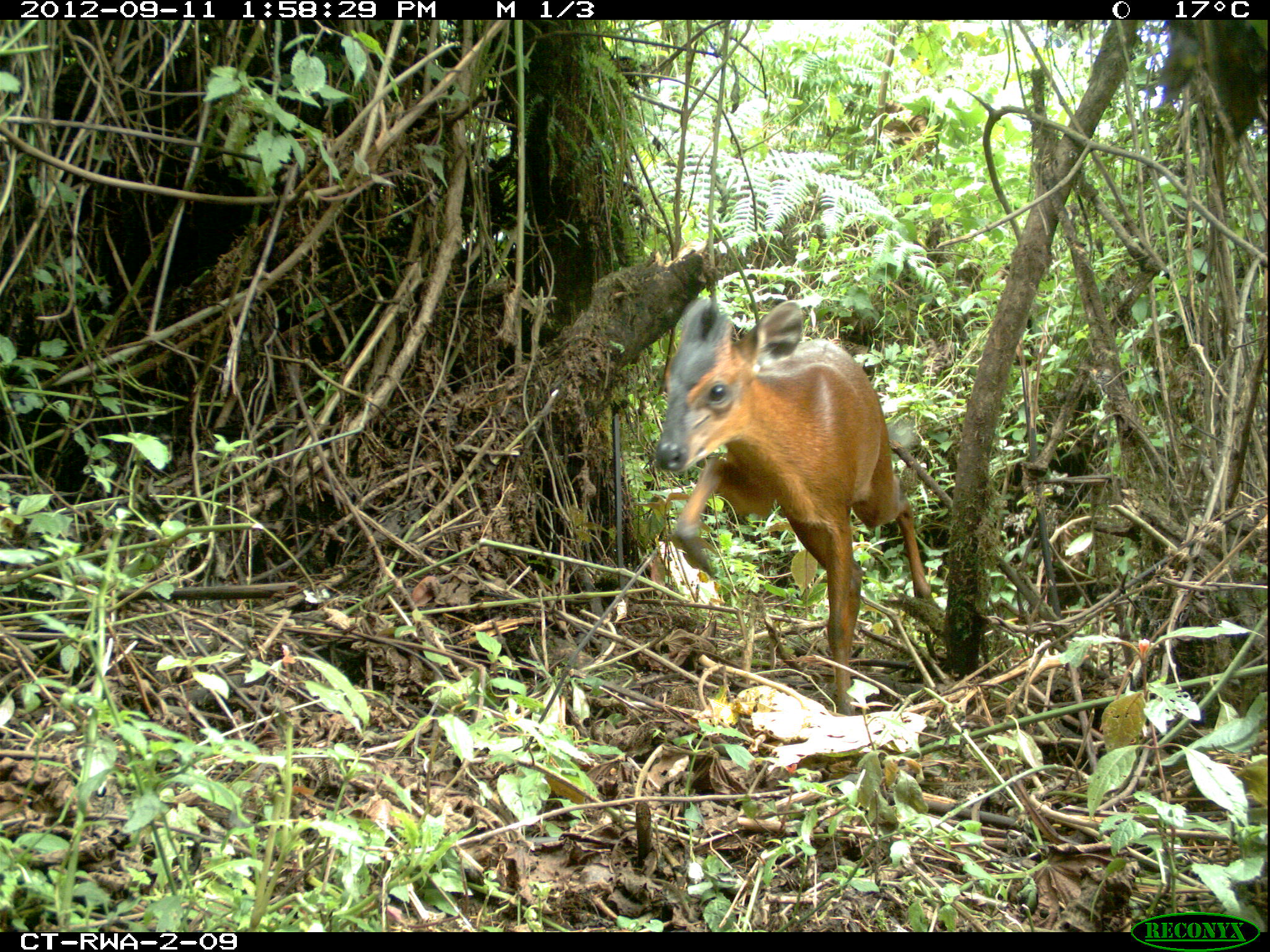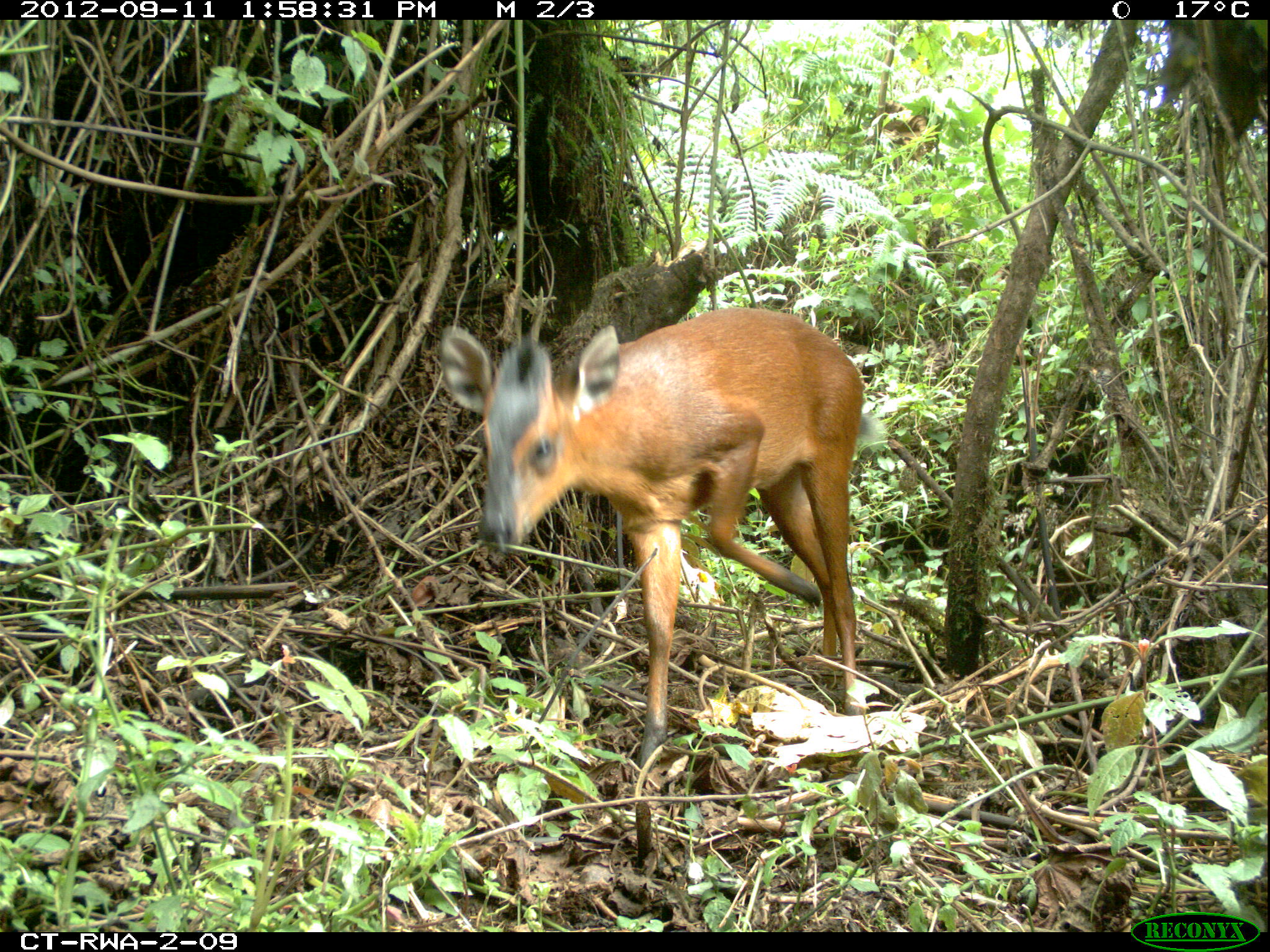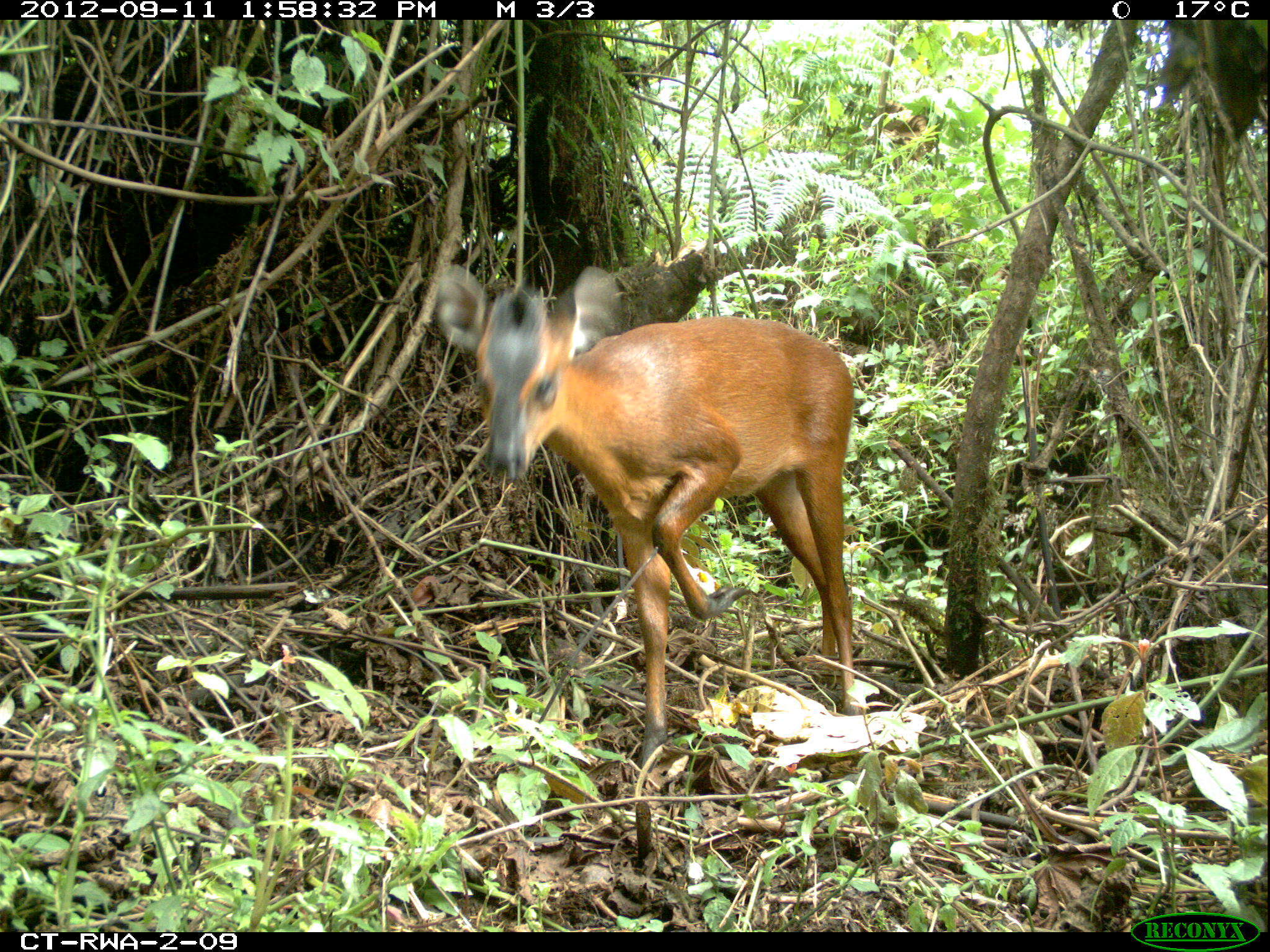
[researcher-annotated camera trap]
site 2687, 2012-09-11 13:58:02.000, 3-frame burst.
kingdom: Animalia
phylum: Chordata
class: Mammalia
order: Artiodactyla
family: Bovidae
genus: Cephalophus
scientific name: Cephalophus nigrifrons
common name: black-fronted duiker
Cephalophus nigrifrons (black-fronted duiker), count 1.